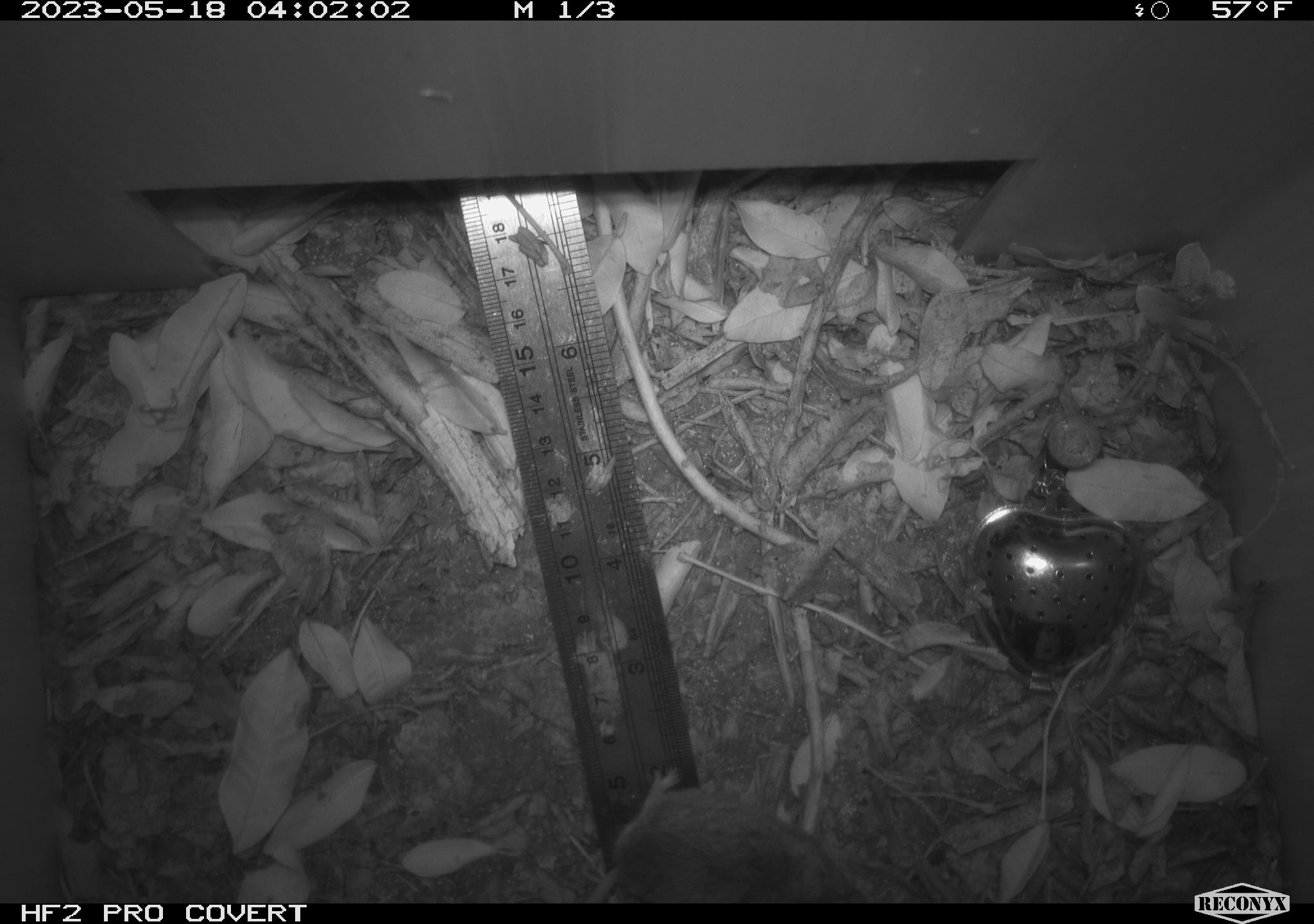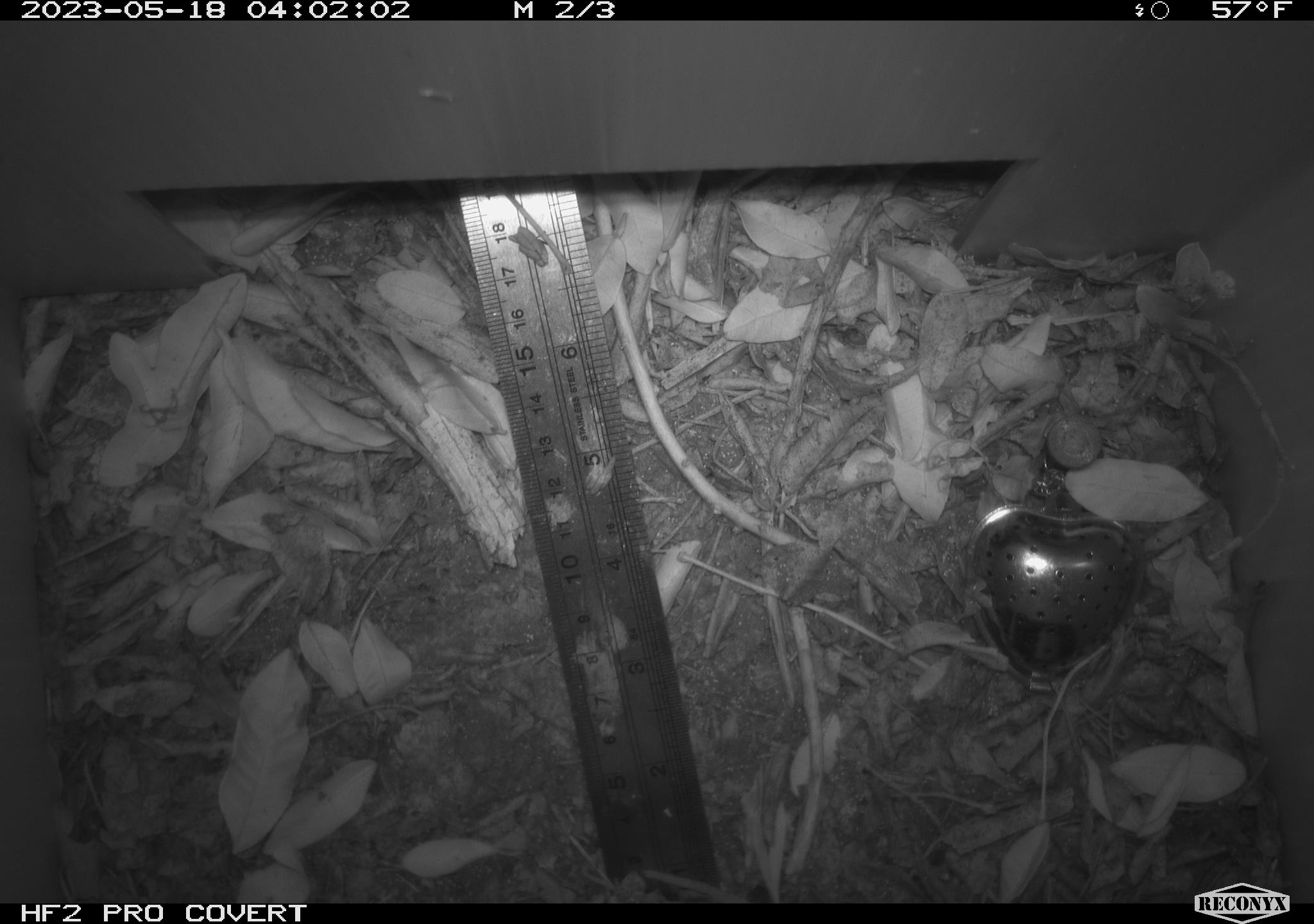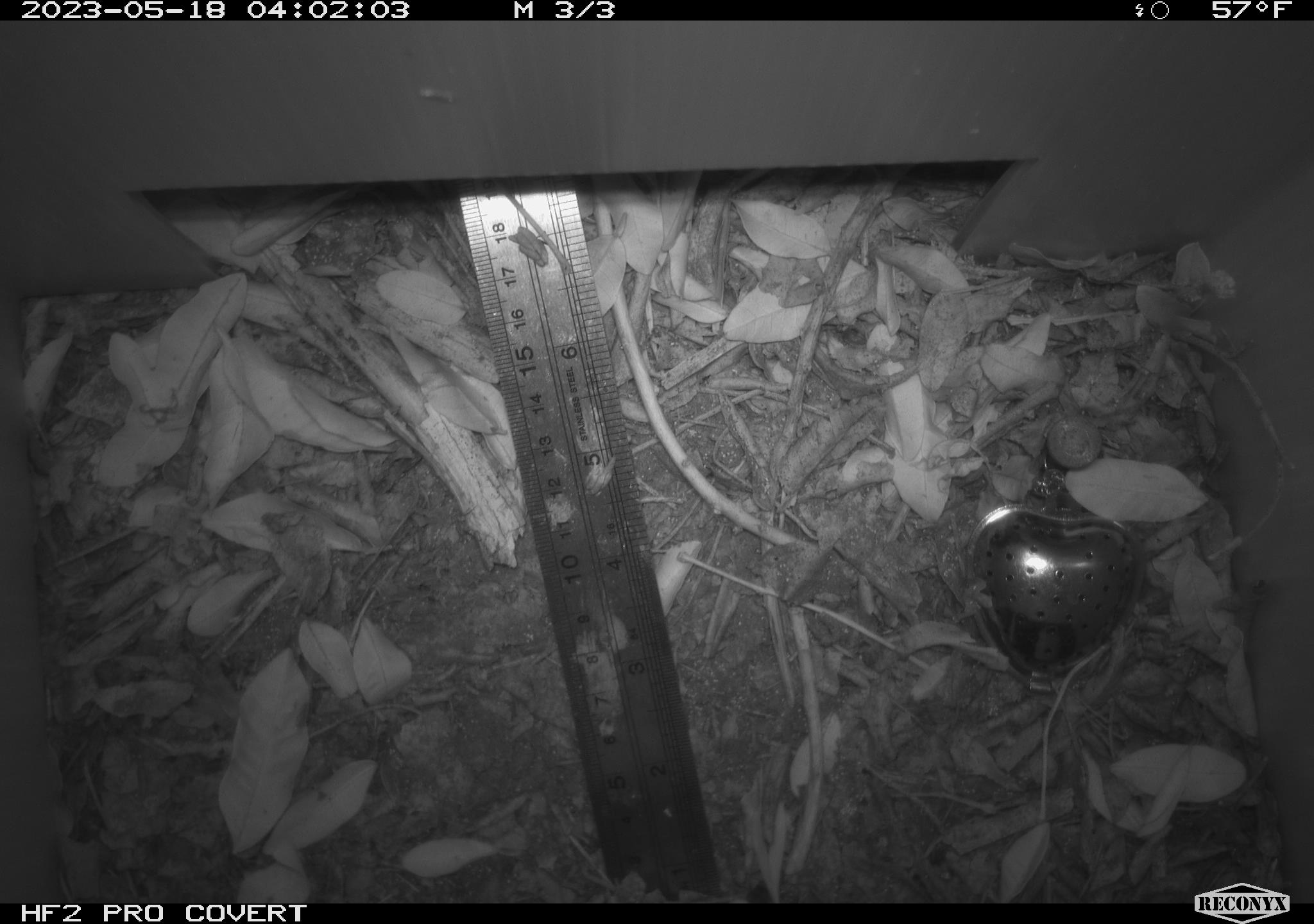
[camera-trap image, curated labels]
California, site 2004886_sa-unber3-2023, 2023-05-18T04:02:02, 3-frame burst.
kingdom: Animalia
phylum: Chordata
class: Mammalia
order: Rodentia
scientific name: Rodentia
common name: mouse species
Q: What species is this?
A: Mouse species (Rodentia).